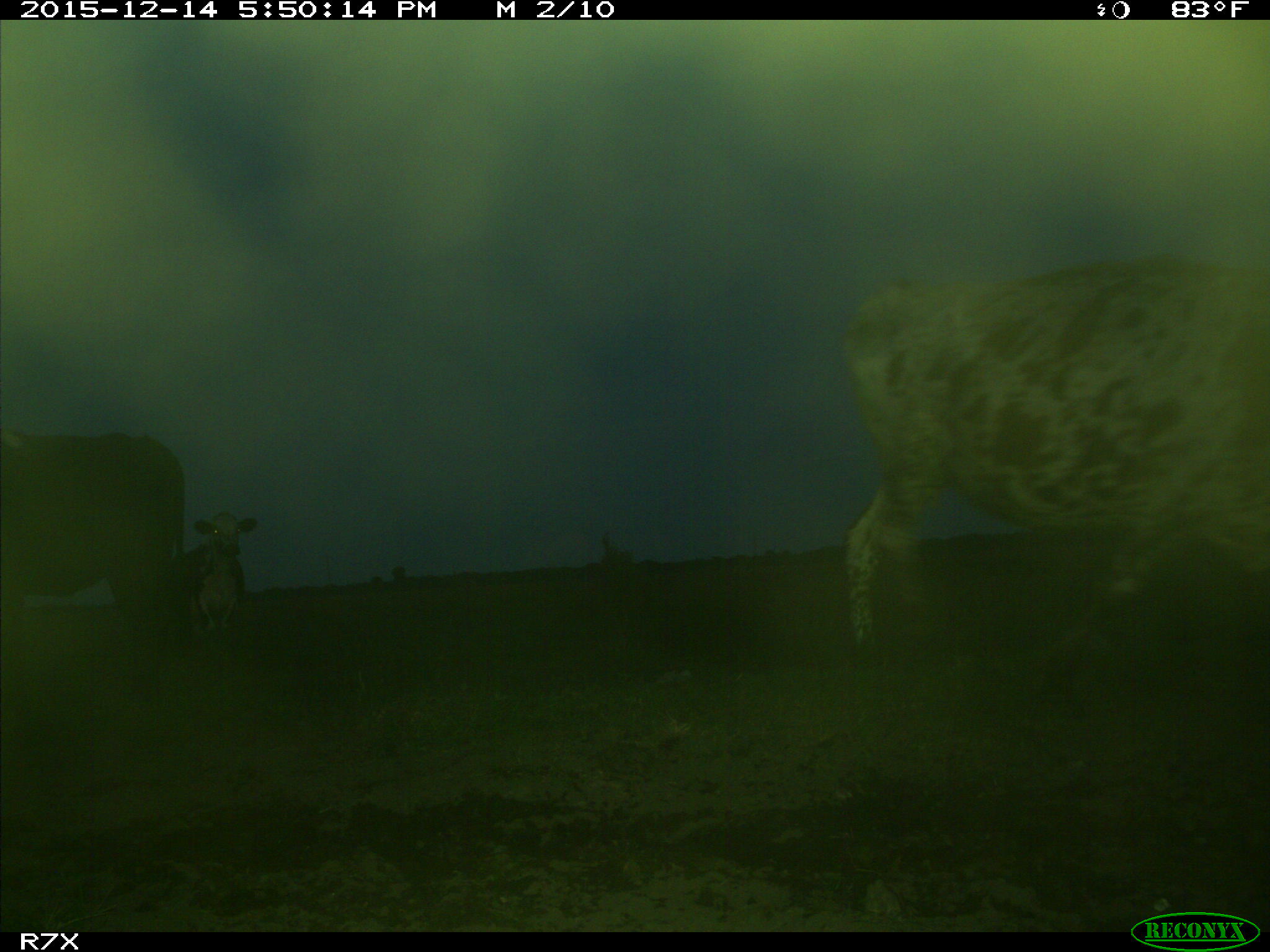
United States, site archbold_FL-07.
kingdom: Animalia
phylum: Chordata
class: Mammalia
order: Artiodactyla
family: Bovidae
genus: Bos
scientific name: Bos taurus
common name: domestic cow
Bos taurus (domestic cow).